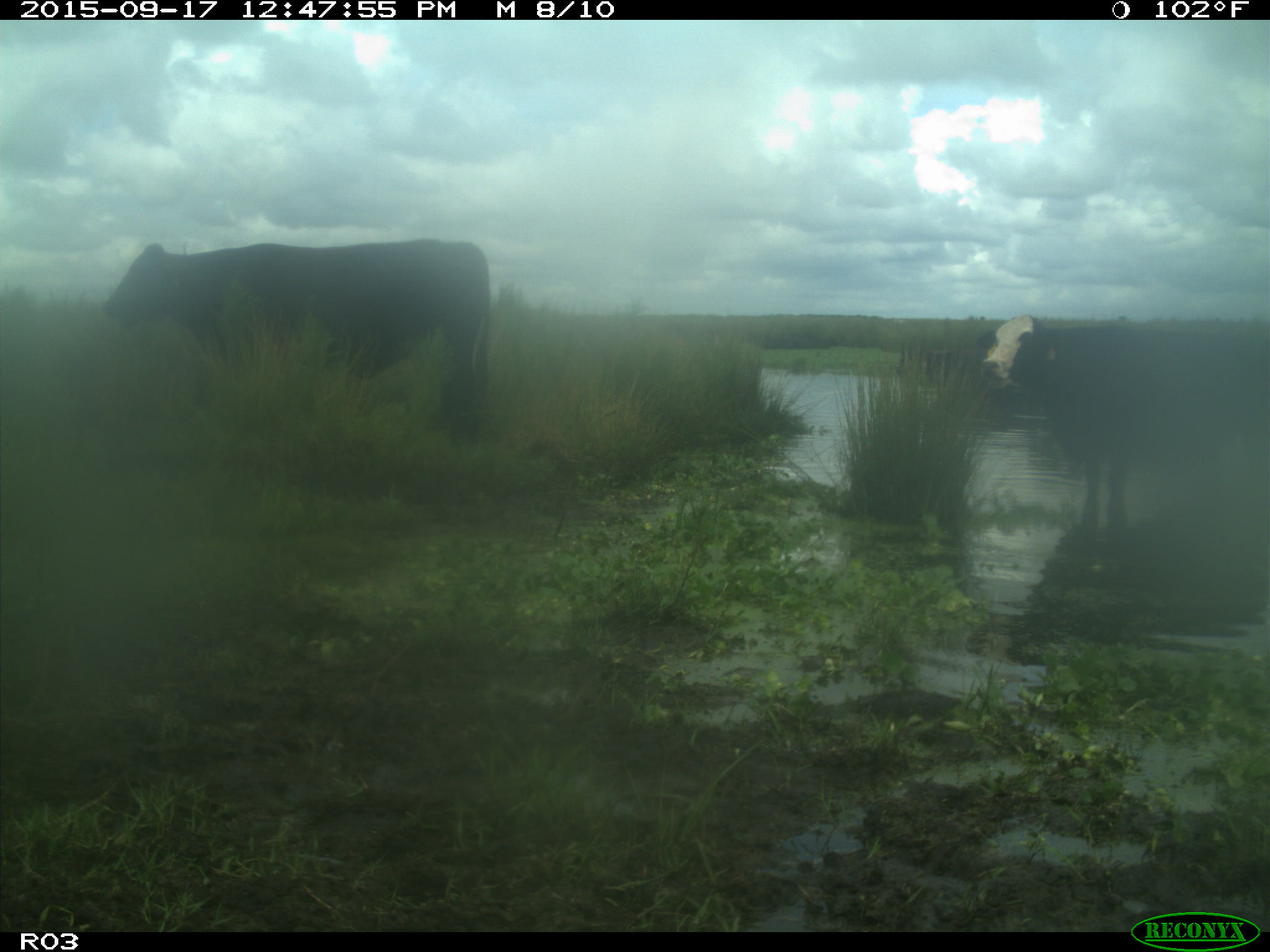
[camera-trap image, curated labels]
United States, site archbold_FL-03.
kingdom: Animalia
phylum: Chordata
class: Mammalia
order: Artiodactyla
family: Bovidae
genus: Bos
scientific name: Bos taurus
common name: domestic cow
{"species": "Bos taurus (domestic cow)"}